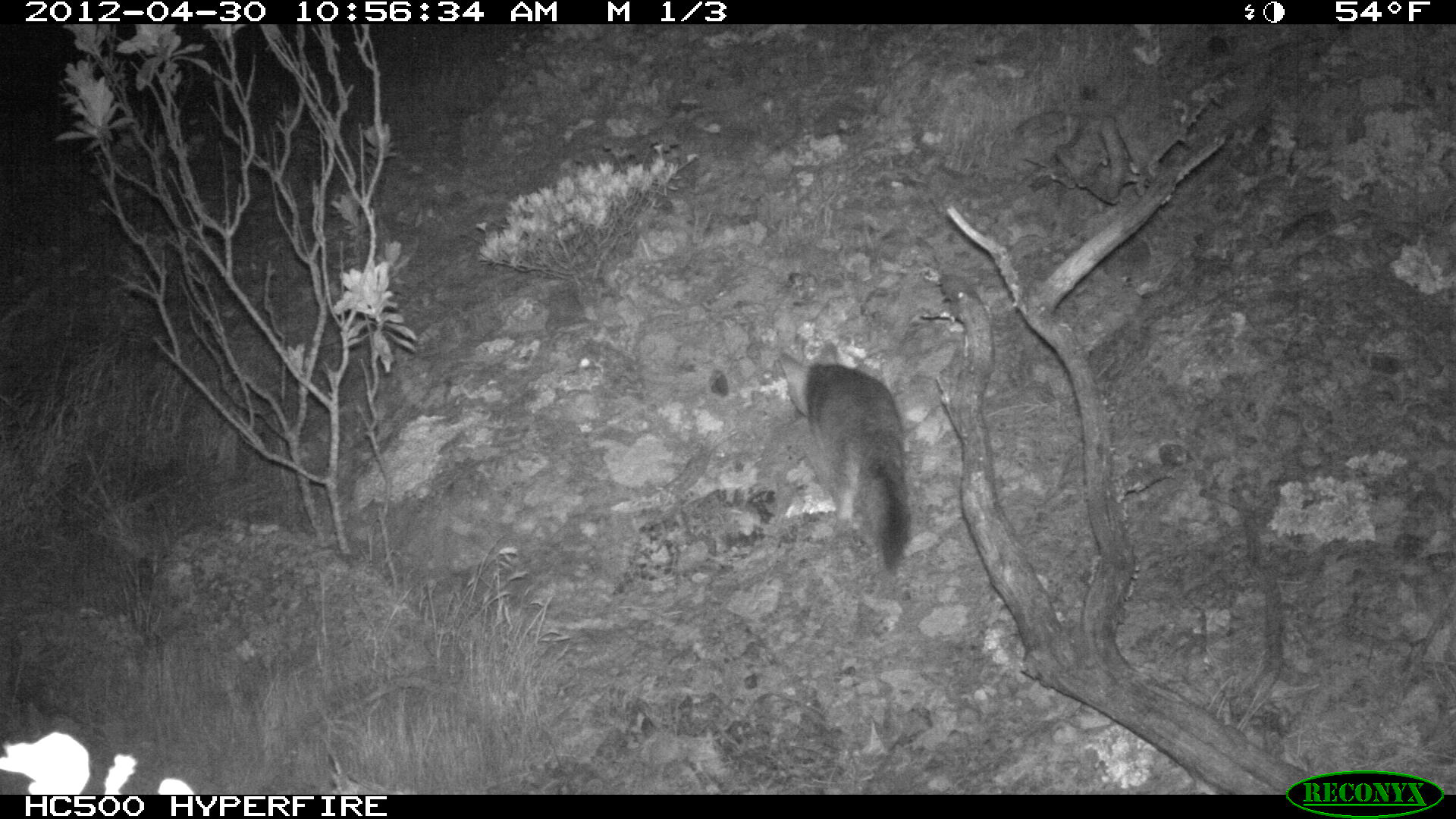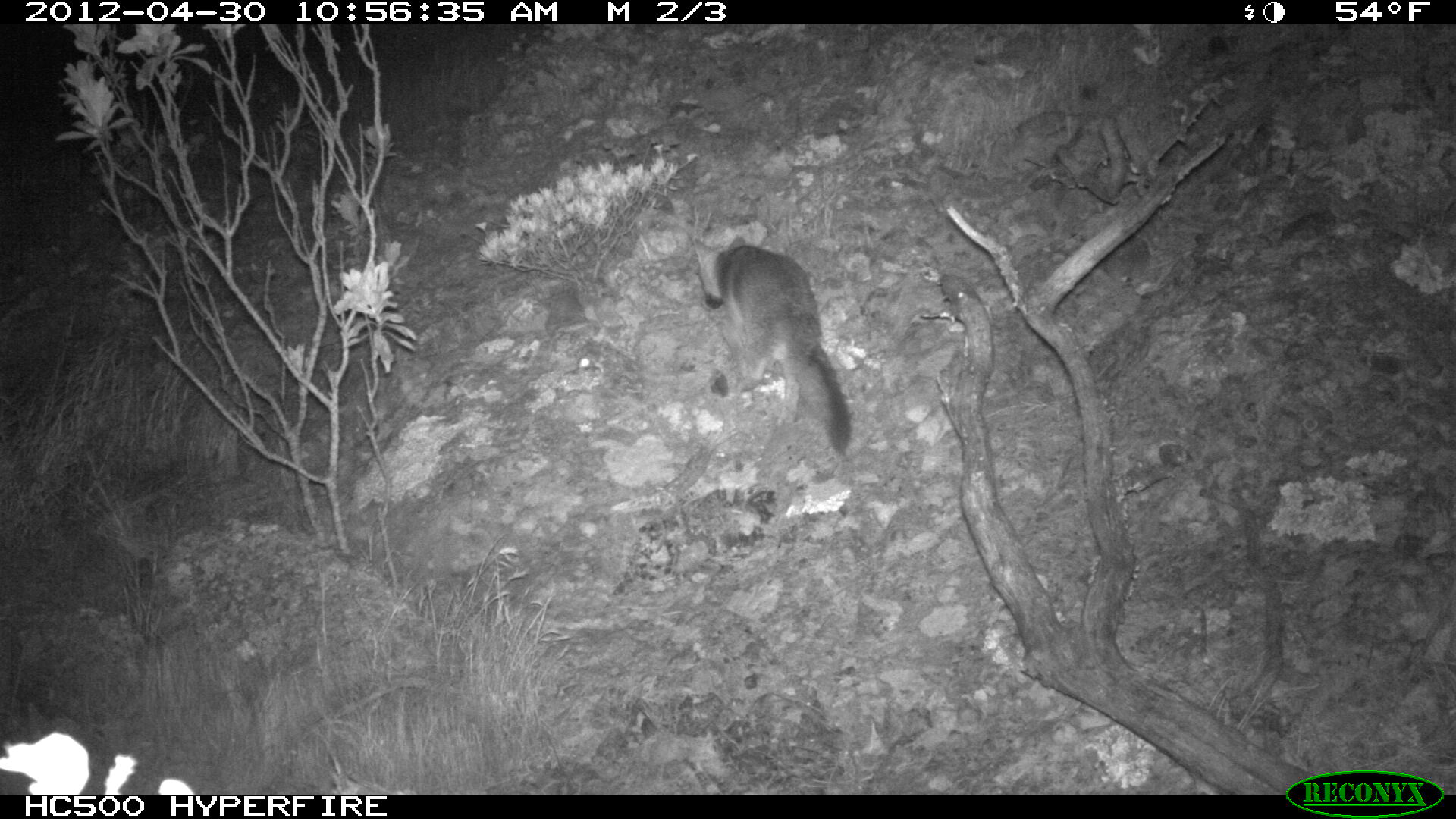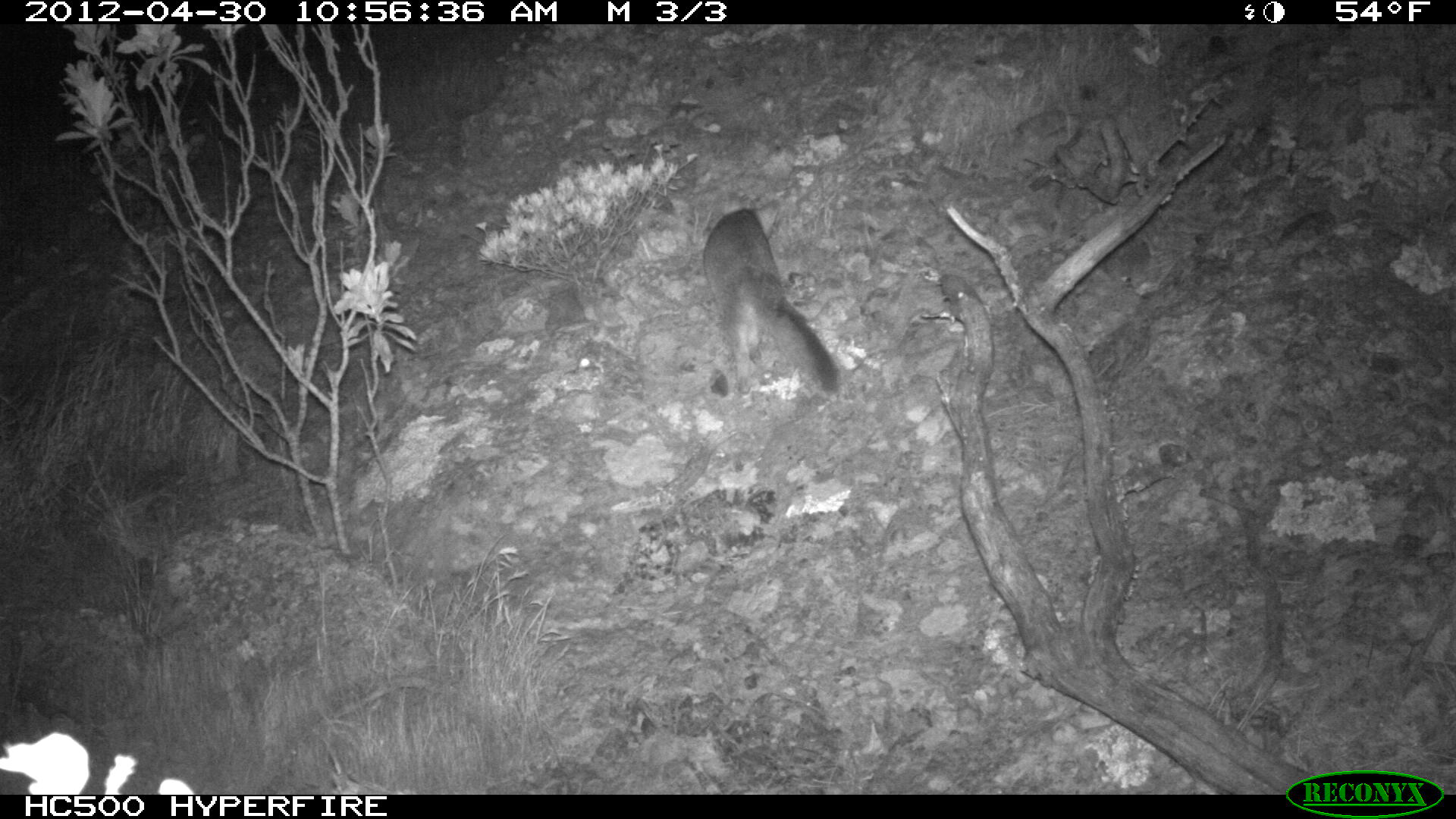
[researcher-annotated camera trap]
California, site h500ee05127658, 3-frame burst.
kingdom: Animalia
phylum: Chordata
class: Mammalia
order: Carnivora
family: Canidae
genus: Urocyon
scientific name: Urocyon littoralis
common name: island fox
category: fox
Fox (island fox) (Urocyon littoralis).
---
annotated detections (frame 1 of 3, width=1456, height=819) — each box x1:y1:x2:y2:
fox: 778:339:909:575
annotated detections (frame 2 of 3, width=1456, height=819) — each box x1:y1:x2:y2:
fox: 693:235:850:457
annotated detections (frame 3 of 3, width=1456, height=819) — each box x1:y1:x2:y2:
fox: 703:197:840:398